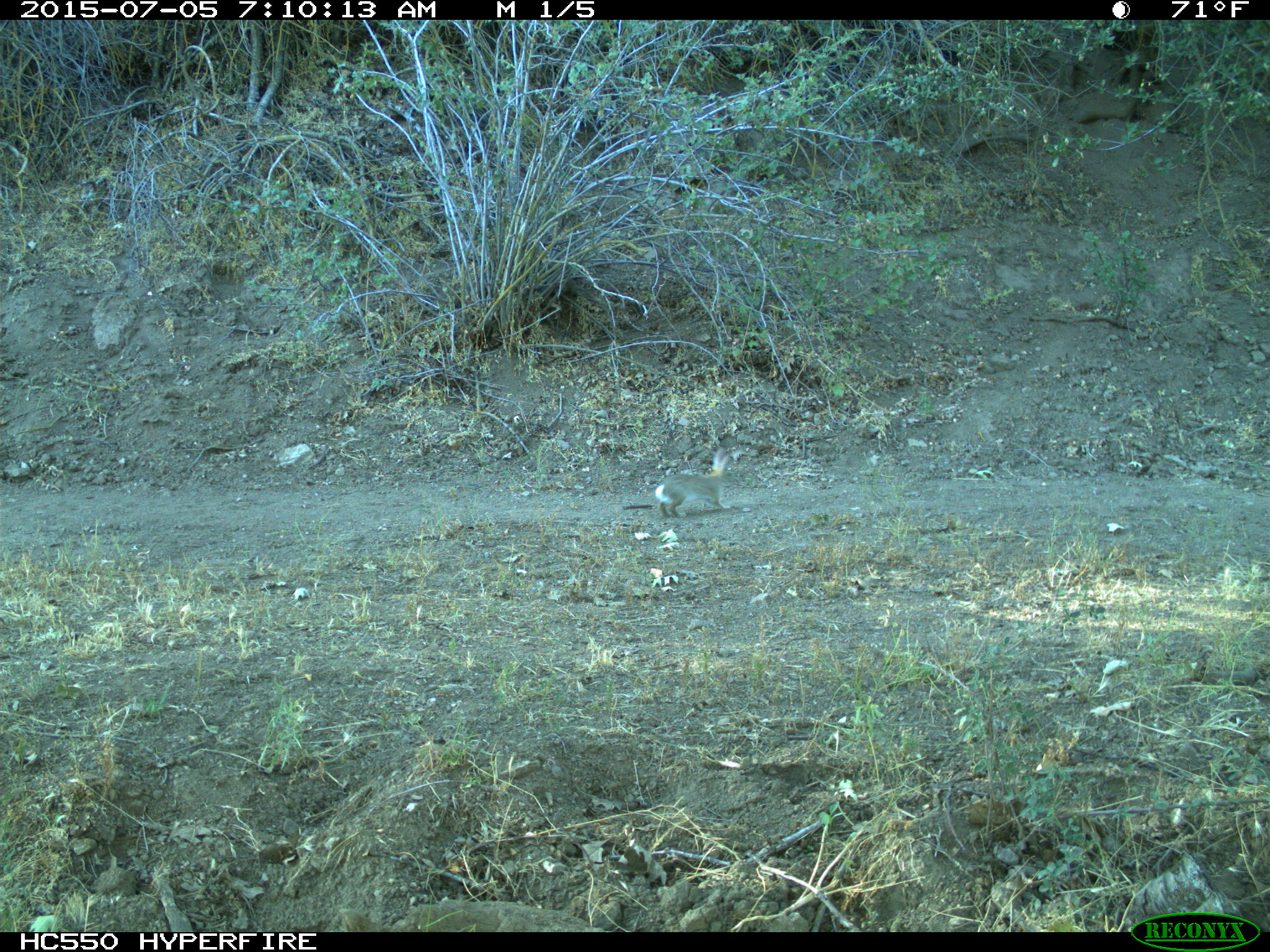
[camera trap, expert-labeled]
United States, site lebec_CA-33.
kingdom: Animalia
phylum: Chordata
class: Mammalia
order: Lagomorpha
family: Leporidae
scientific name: Leporidae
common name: rabbits and hares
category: unidentified rabbit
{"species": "unidentified rabbit (rabbits and hares) (Leporidae)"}